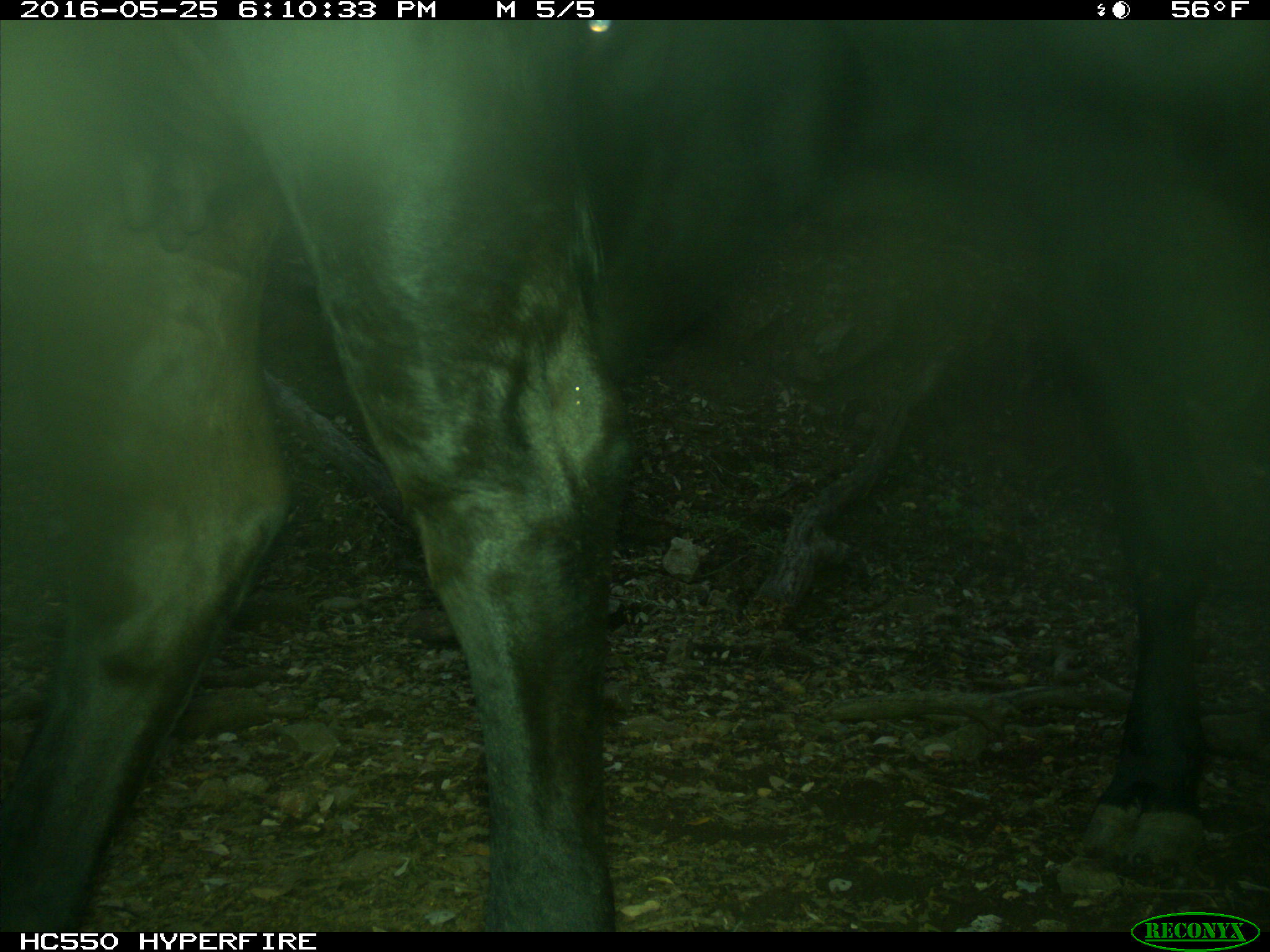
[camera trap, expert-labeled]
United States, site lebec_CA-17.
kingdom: Animalia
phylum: Chordata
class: Mammalia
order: Artiodactyla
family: Bovidae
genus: Bos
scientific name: Bos taurus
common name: domestic cow